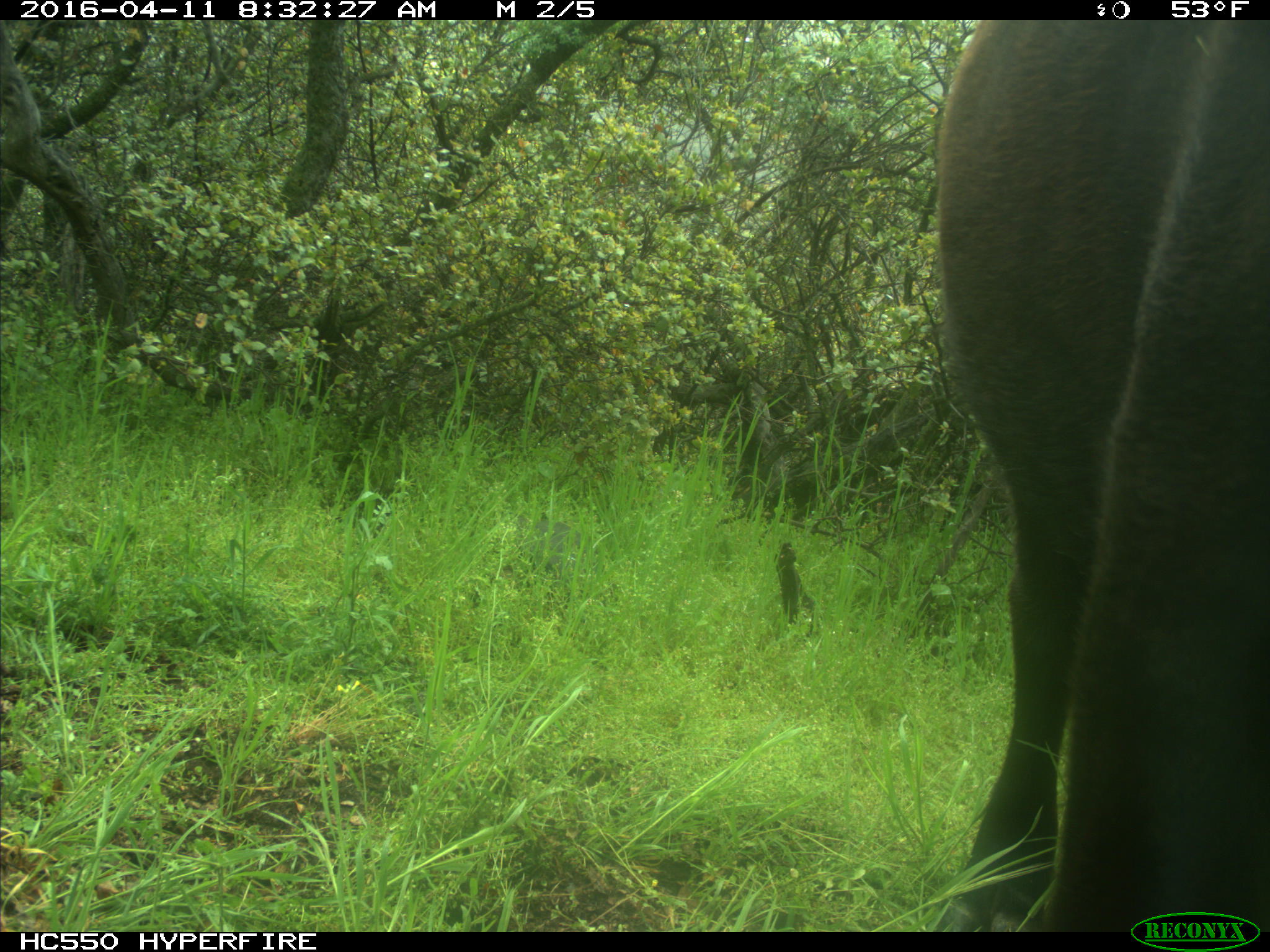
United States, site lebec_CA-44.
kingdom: Animalia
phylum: Chordata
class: Mammalia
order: Artiodactyla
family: Bovidae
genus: Bos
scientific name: Bos taurus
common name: domestic cow